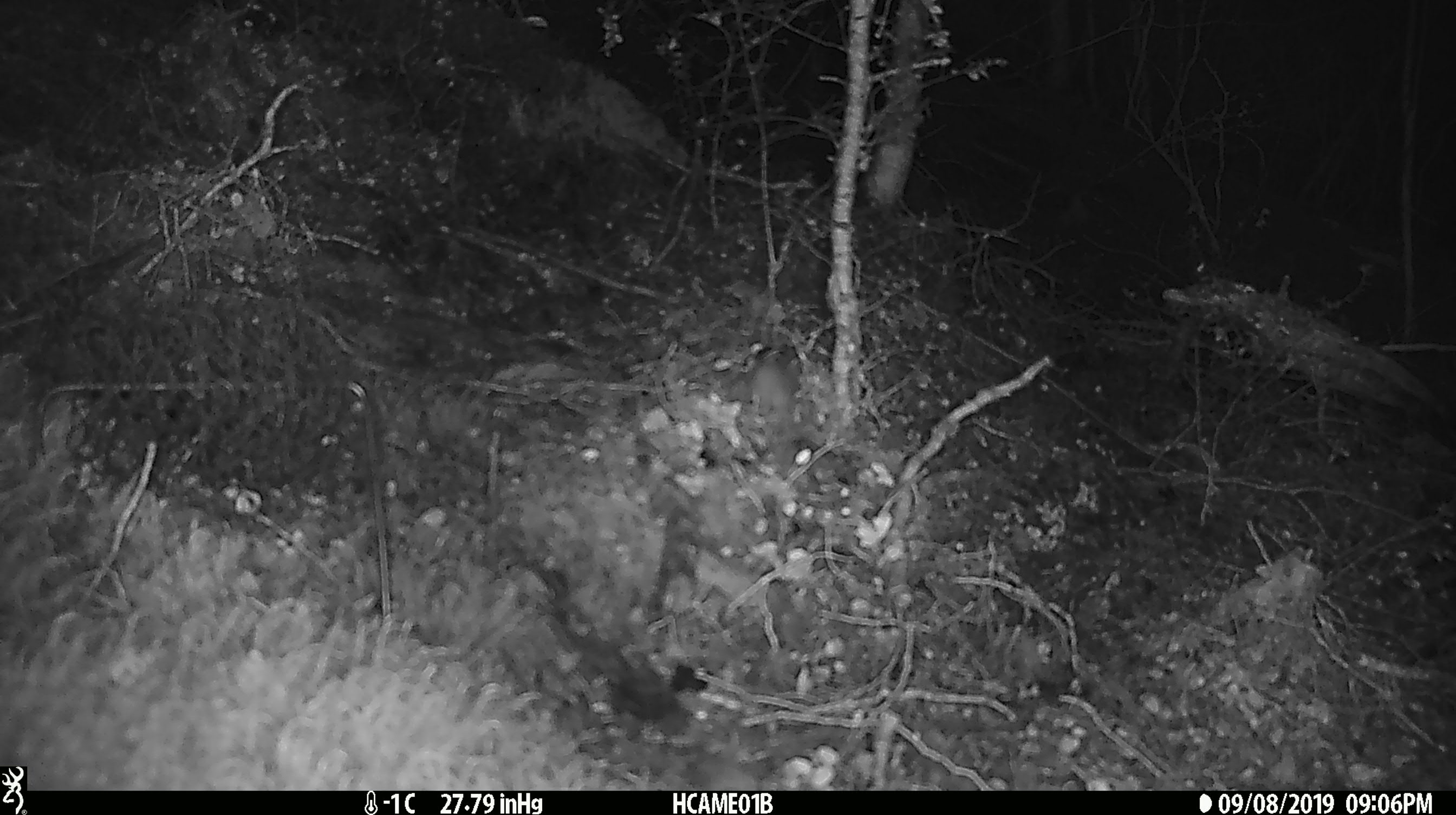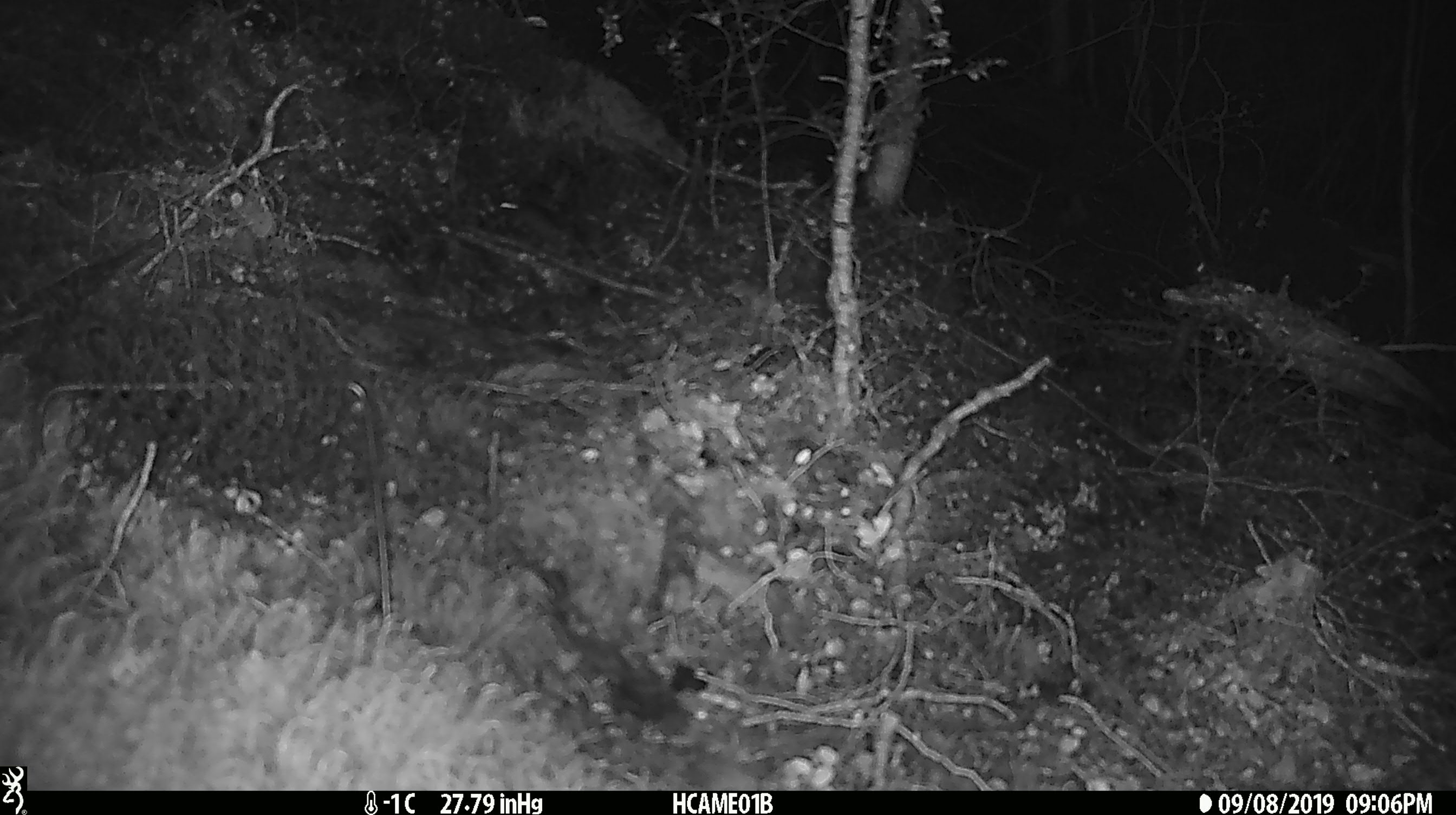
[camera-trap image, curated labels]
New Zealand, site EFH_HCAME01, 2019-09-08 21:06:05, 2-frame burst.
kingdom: Animalia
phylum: Chordata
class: Mammalia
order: Rodentia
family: Muridae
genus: Mus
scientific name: Mus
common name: mouse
Mouse (Mus).